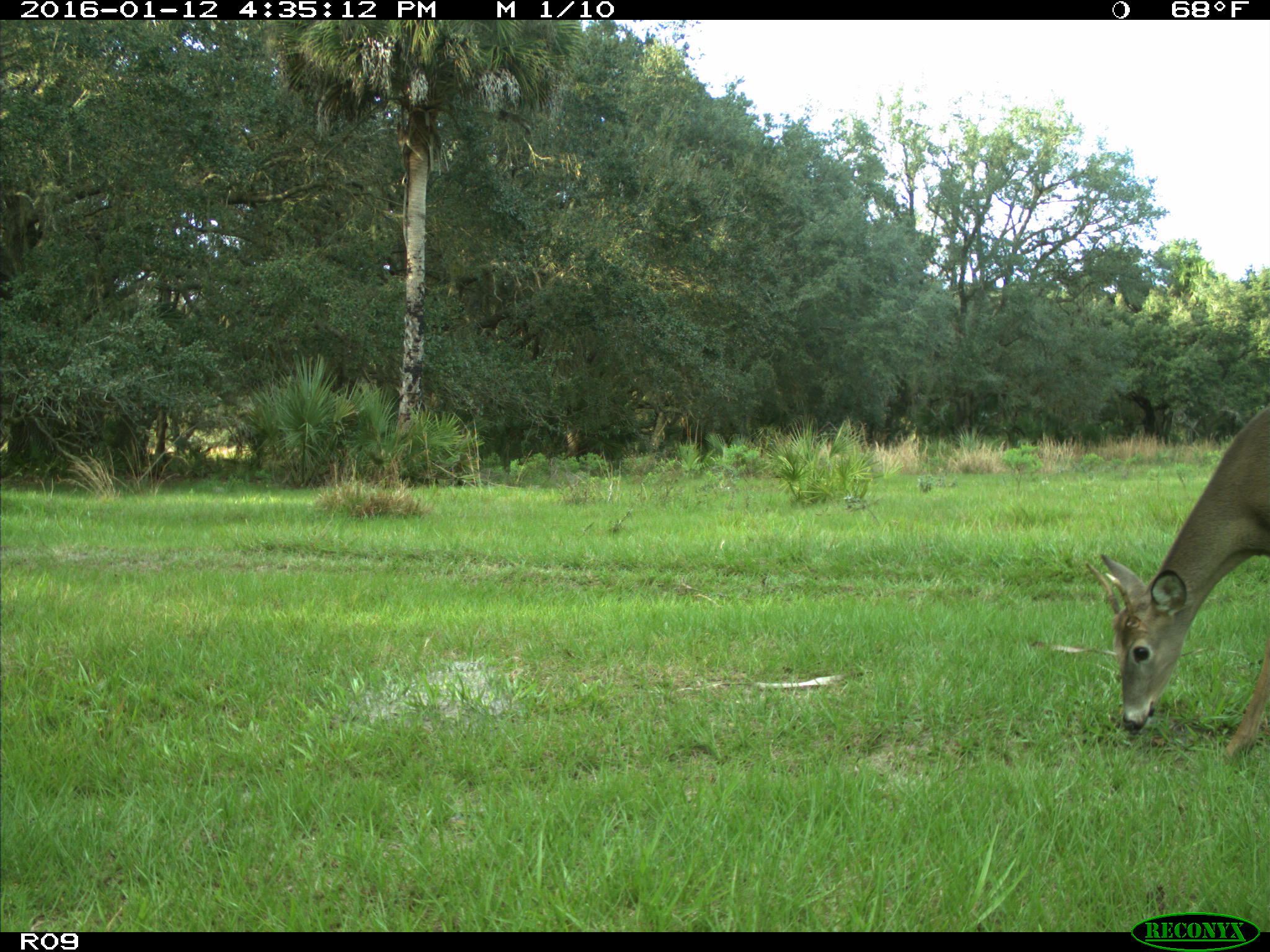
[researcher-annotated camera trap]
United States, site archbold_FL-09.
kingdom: Animalia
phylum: Chordata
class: Mammalia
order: Artiodactyla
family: Cervidae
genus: Odocoileus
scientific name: Odocoileus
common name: deer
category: unidentified deer